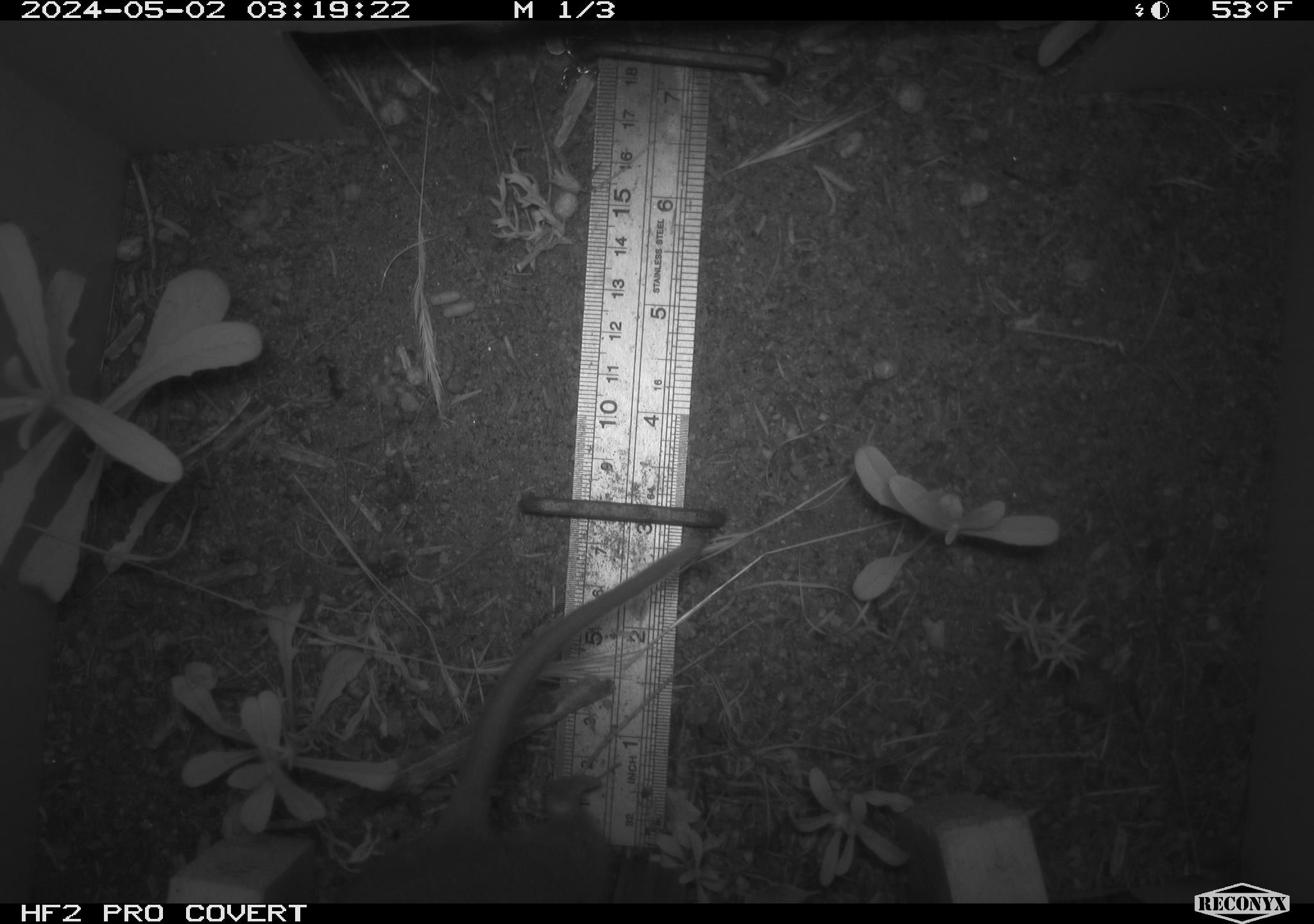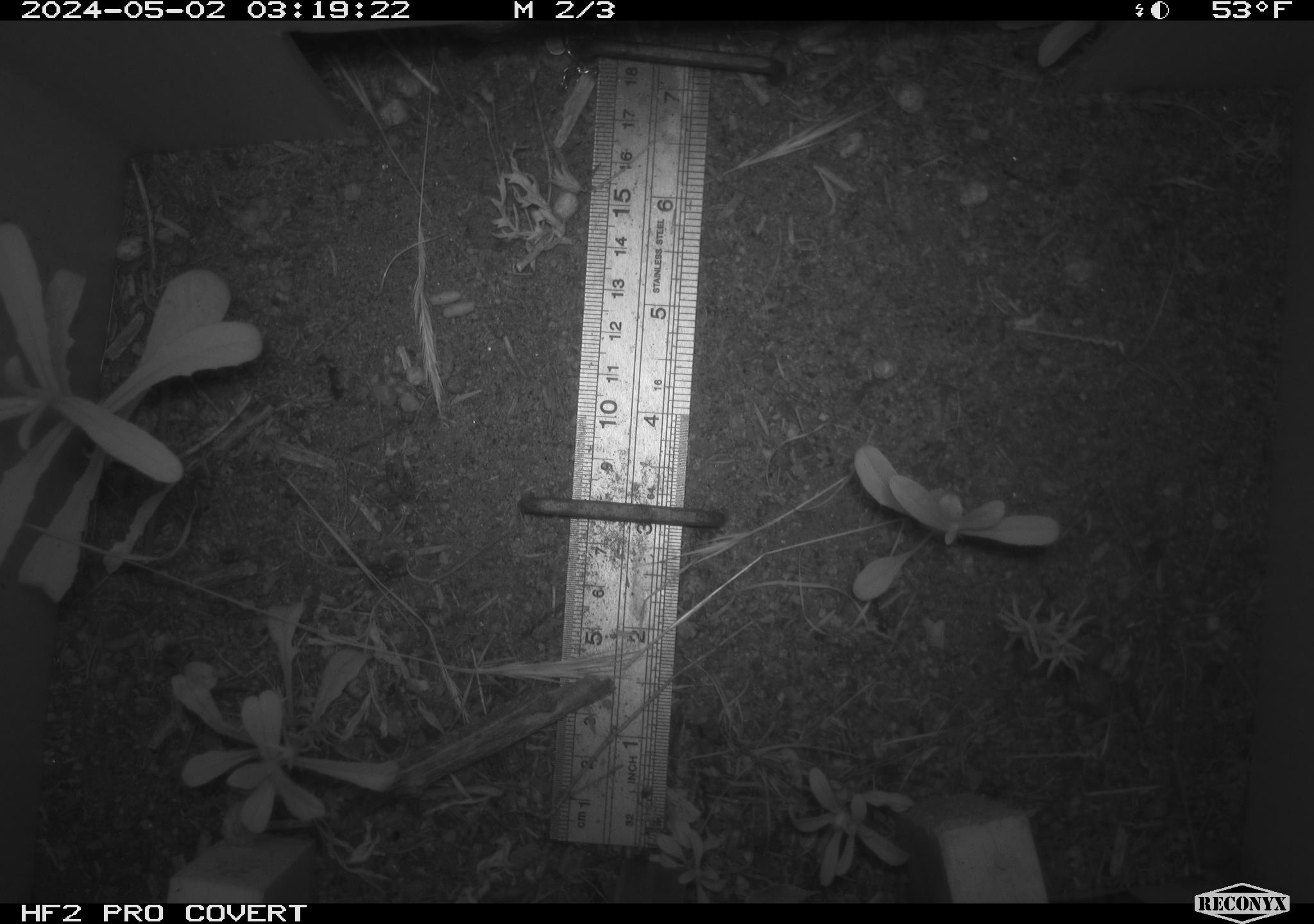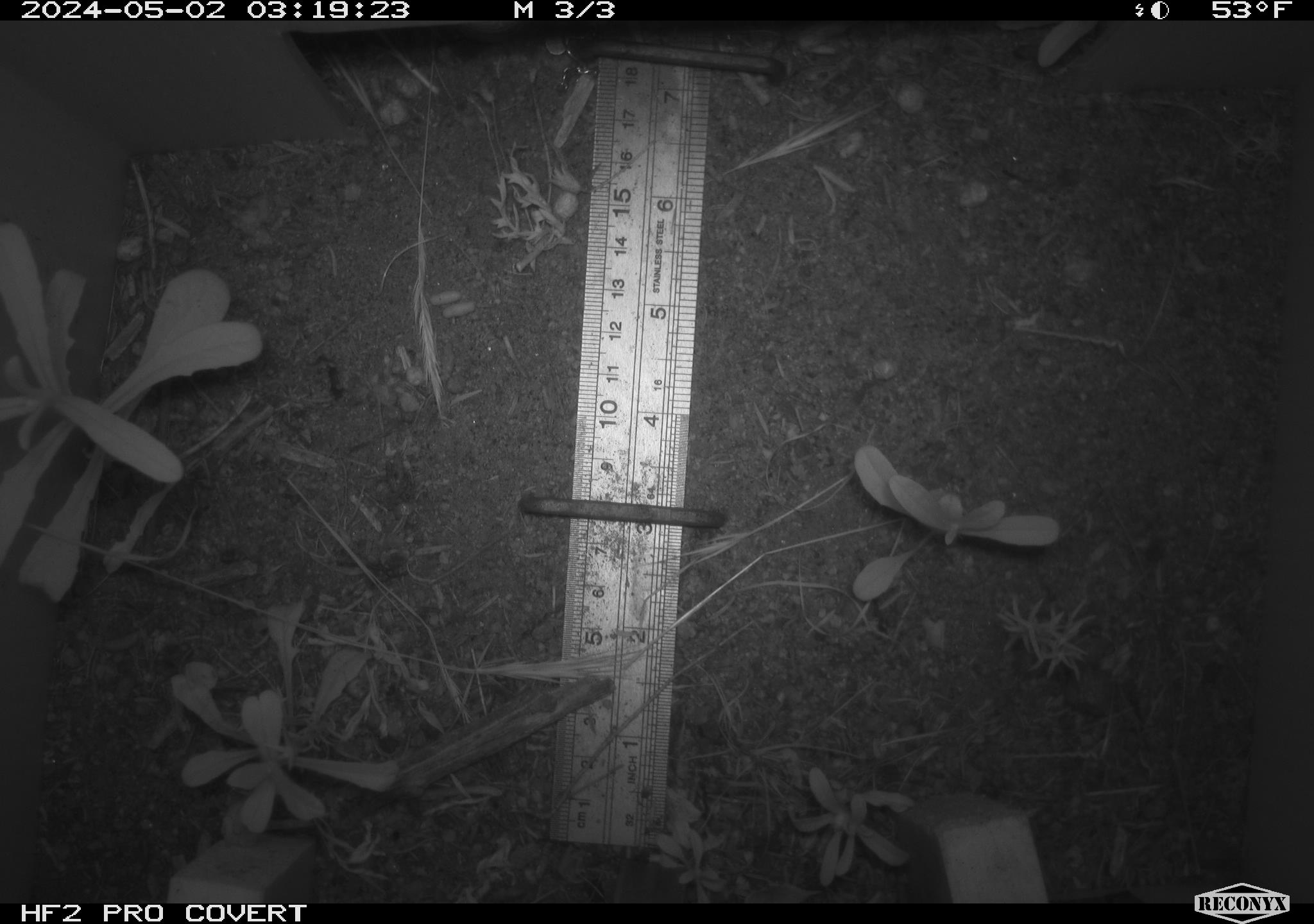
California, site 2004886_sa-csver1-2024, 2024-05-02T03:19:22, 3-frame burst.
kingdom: Animalia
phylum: Chordata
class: Mammalia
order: Rodentia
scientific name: Rodentia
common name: rodent